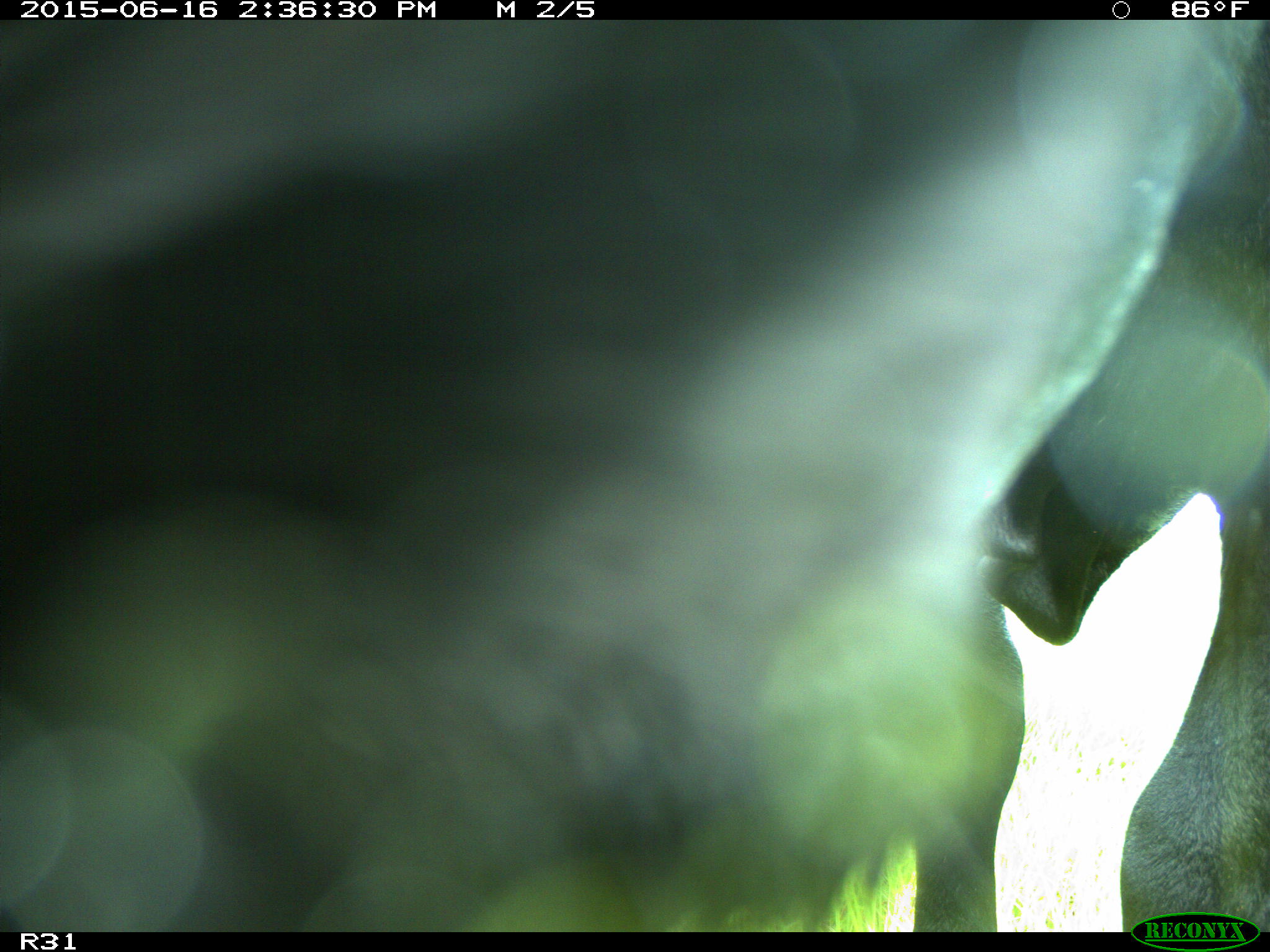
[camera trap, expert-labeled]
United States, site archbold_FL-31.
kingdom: Animalia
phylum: Chordata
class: Mammalia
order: Artiodactyla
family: Bovidae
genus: Bos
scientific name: Bos taurus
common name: domestic cow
Bos taurus (domestic cow).